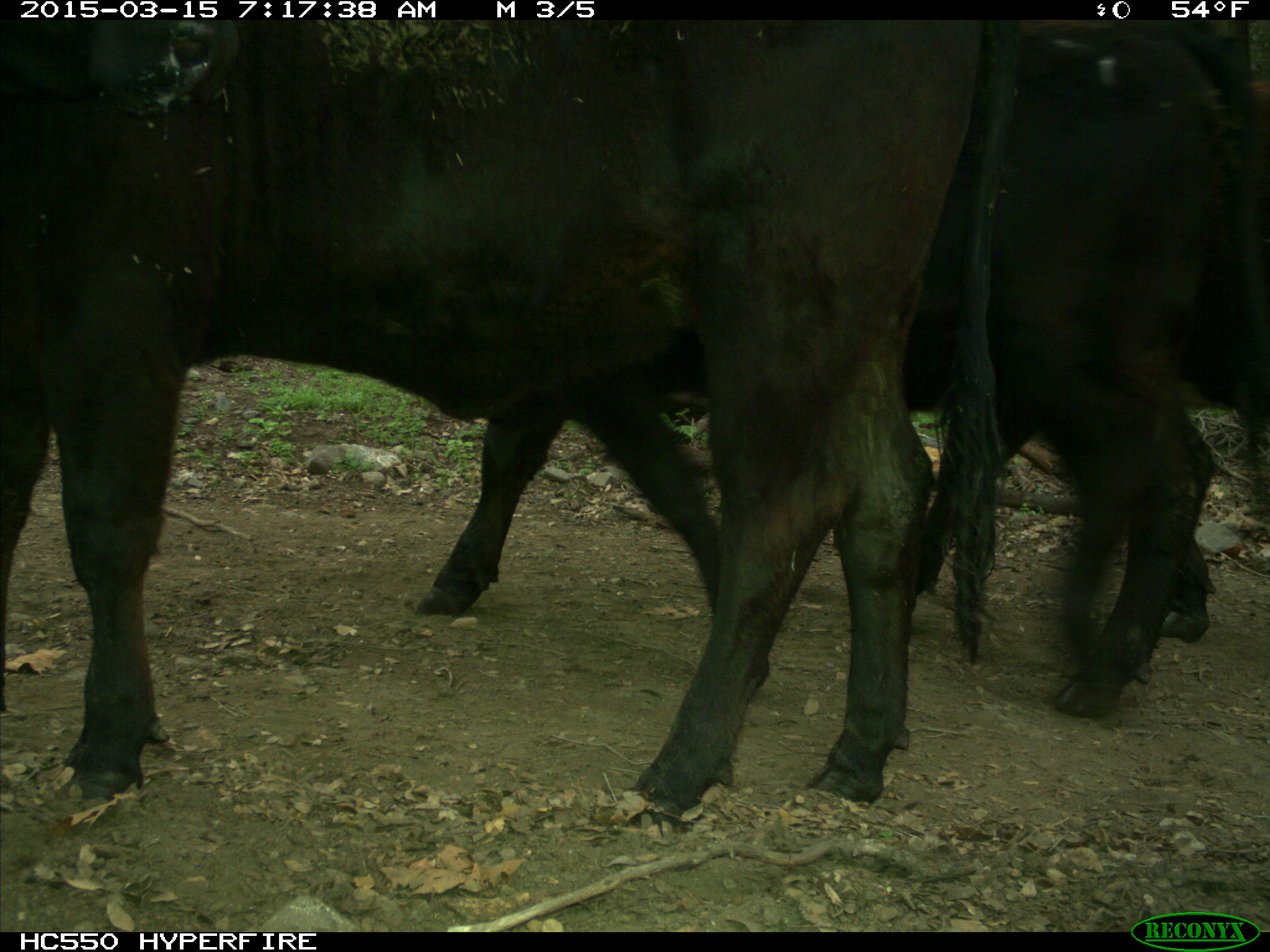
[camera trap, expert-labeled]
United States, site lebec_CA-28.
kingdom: Animalia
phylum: Chordata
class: Mammalia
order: Artiodactyla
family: Bovidae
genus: Bos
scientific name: Bos taurus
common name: domestic cow